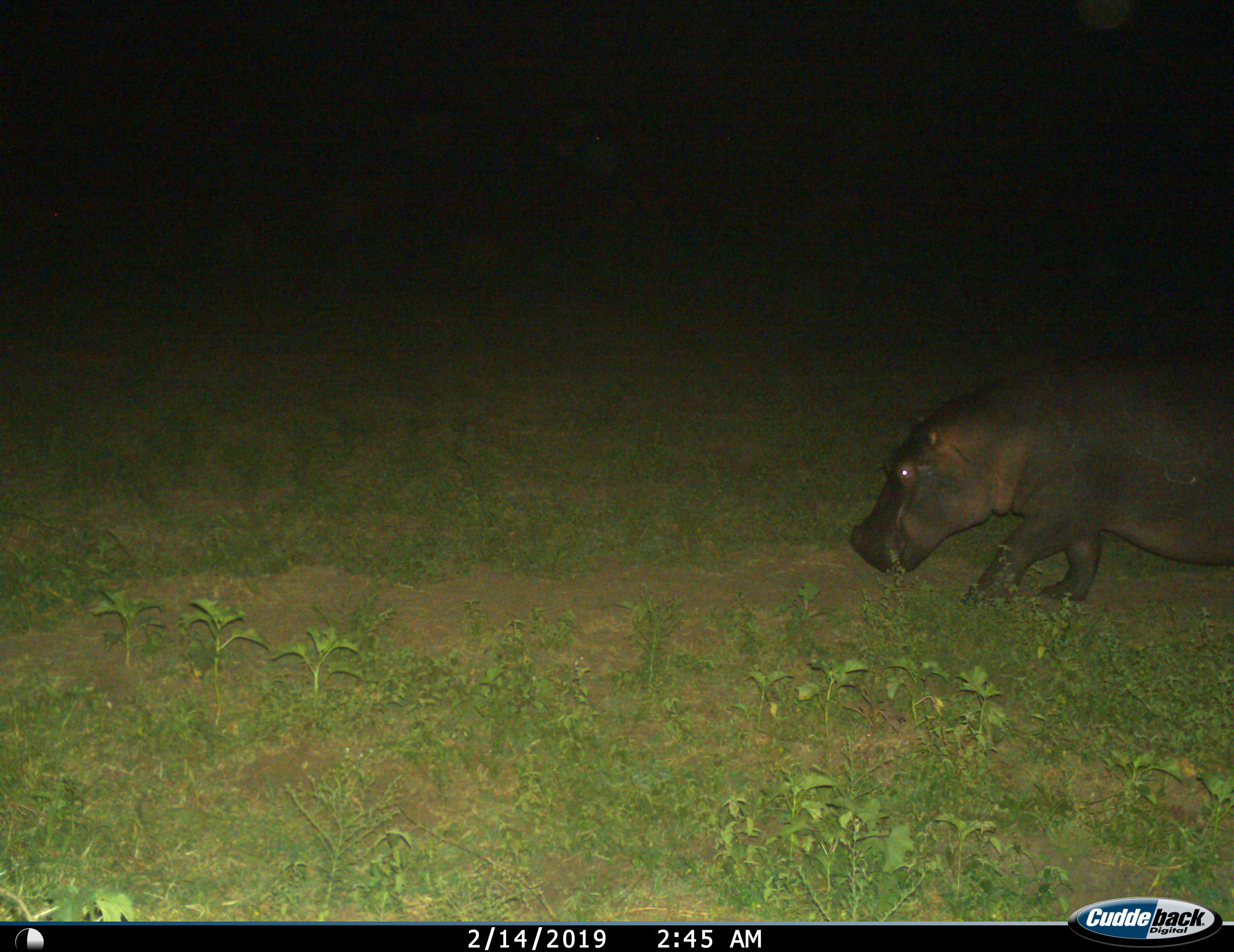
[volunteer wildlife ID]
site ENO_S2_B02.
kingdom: Animalia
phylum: Chordata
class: Mammalia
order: Artiodactyla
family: Hippopotamidae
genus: Hippopotamus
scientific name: Hippopotamus amphibius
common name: hippopotamus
Hippopotamus (Hippopotamus amphibius), count 1. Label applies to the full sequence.